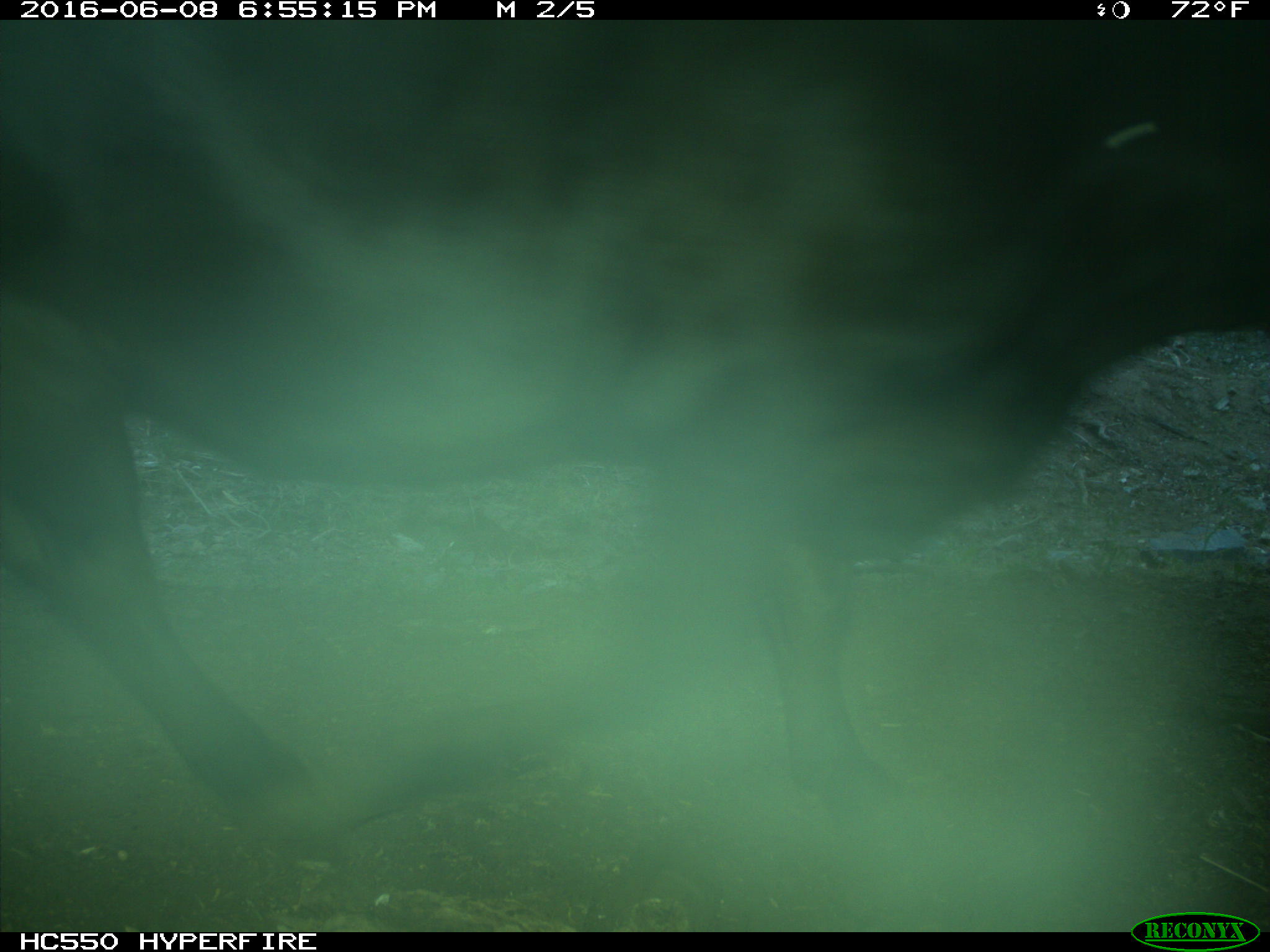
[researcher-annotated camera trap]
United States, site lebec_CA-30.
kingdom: Animalia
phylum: Chordata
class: Mammalia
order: Artiodactyla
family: Bovidae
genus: Bos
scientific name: Bos taurus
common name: domestic cow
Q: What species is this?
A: Bos taurus (domestic cow).